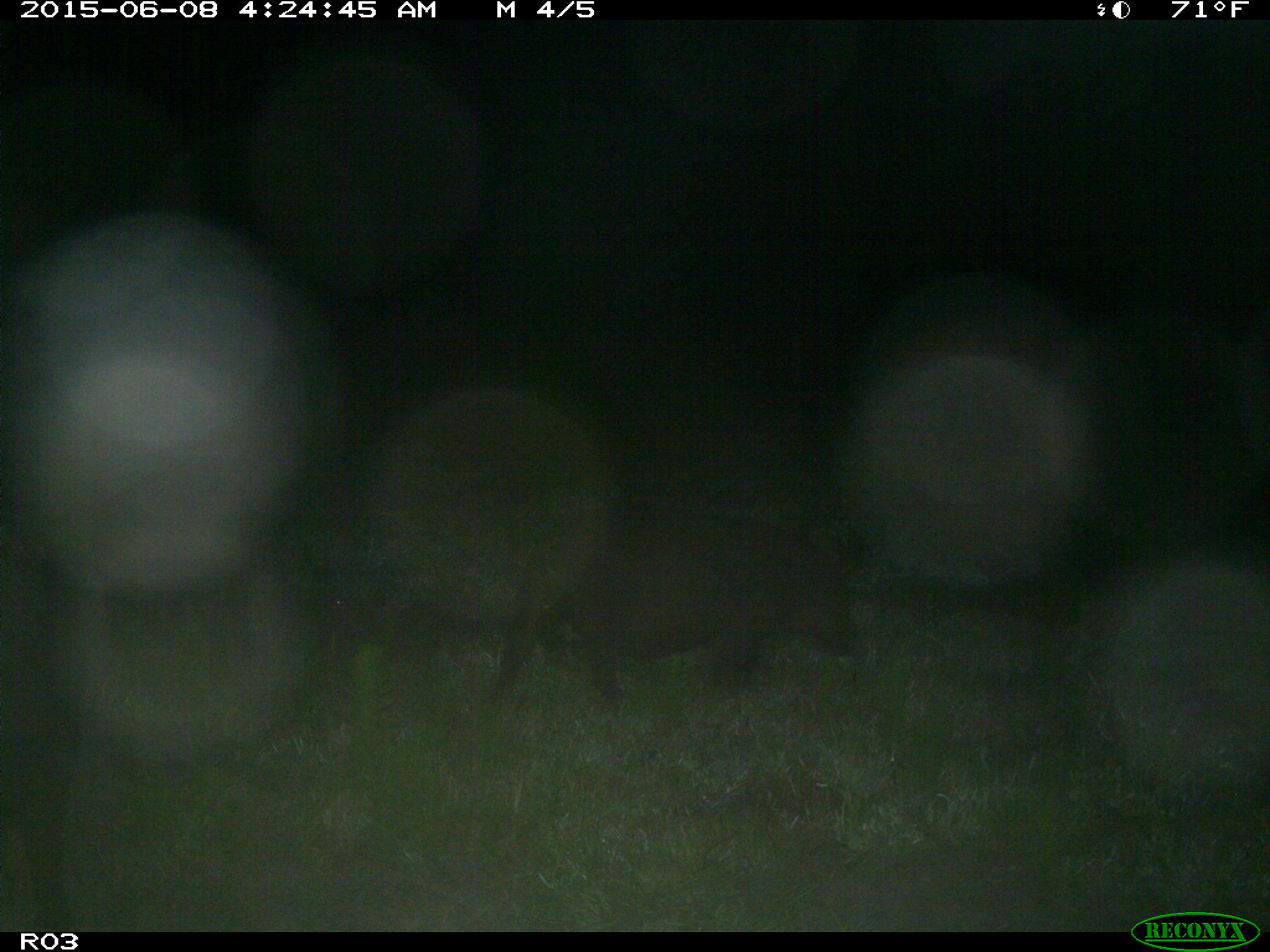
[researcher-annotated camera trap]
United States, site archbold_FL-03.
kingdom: Animalia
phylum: Chordata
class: Mammalia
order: Artiodactyla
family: Suidae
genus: Sus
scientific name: Sus scrofa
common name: wild boar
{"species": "Sus scrofa (wild boar)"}